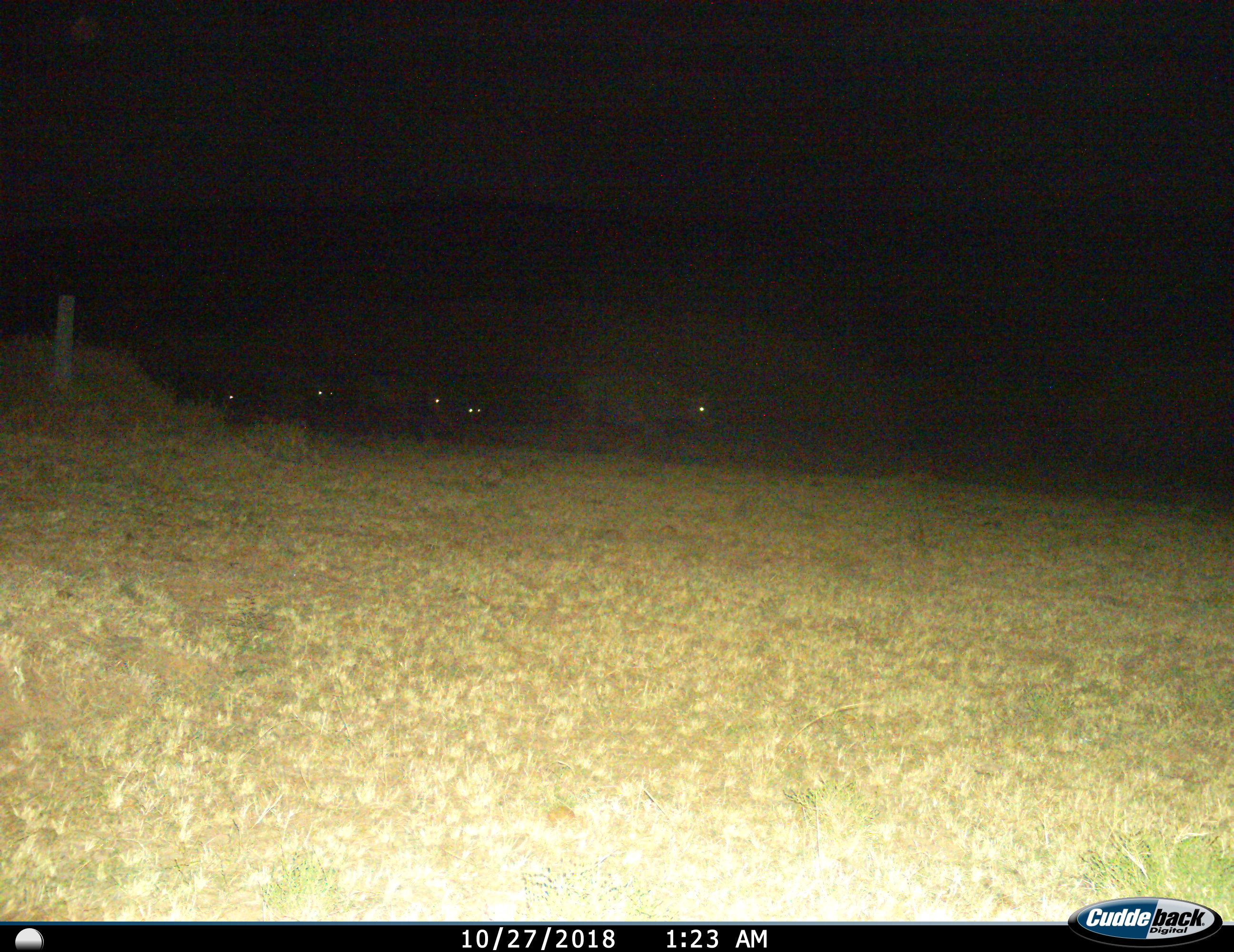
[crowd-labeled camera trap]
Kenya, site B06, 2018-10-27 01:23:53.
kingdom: Animalia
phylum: Chordata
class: Mammalia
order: Artiodactyla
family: Bovidae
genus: Connochaetes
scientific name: Connochaetes taurinus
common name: common wildebeest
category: wildebeest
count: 5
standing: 0%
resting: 0%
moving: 100%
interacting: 0%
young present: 0%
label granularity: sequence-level